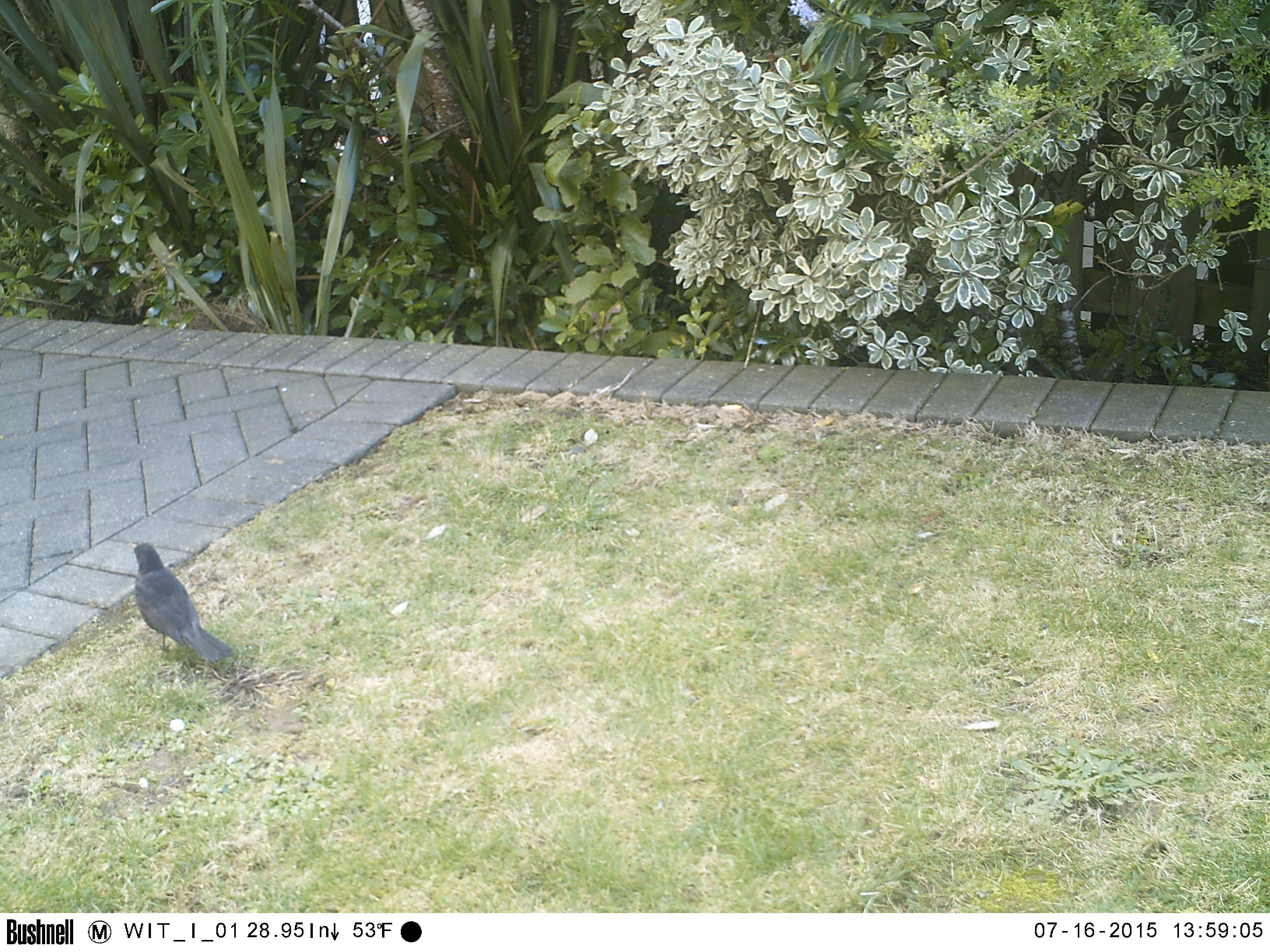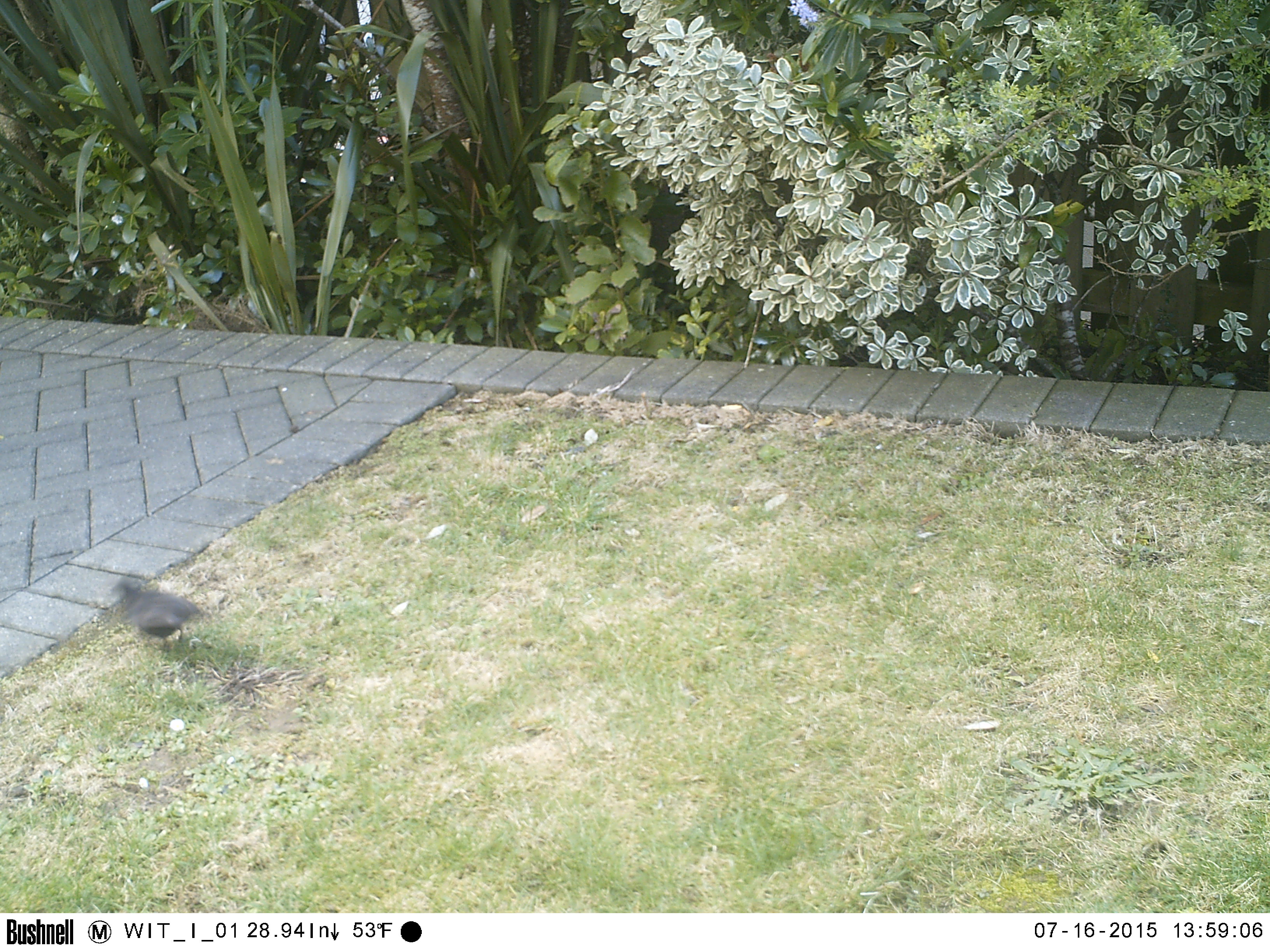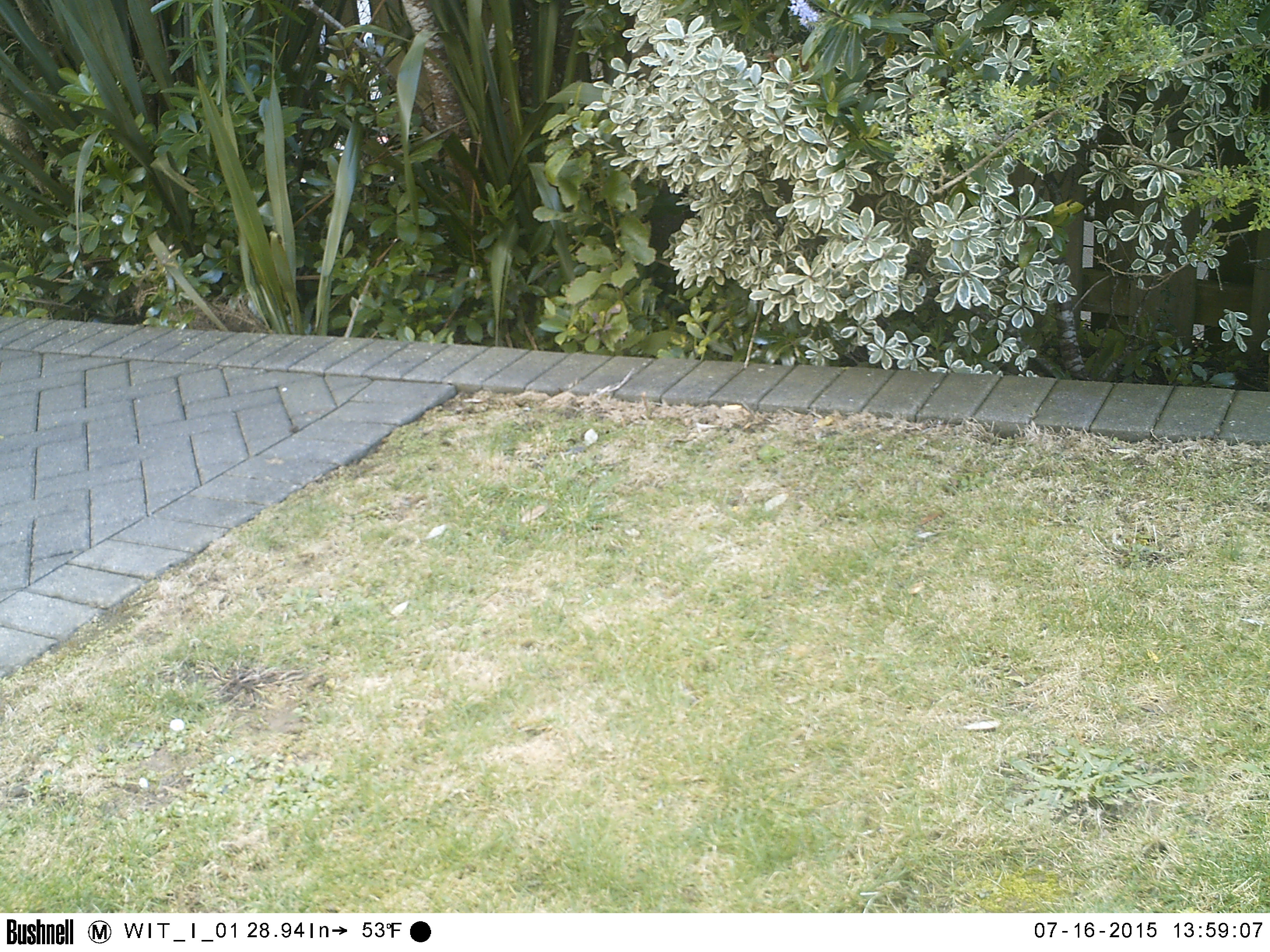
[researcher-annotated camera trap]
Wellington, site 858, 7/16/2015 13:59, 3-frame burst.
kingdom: Animalia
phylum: Chordata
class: Aves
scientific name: Aves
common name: bird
Bird (Aves).